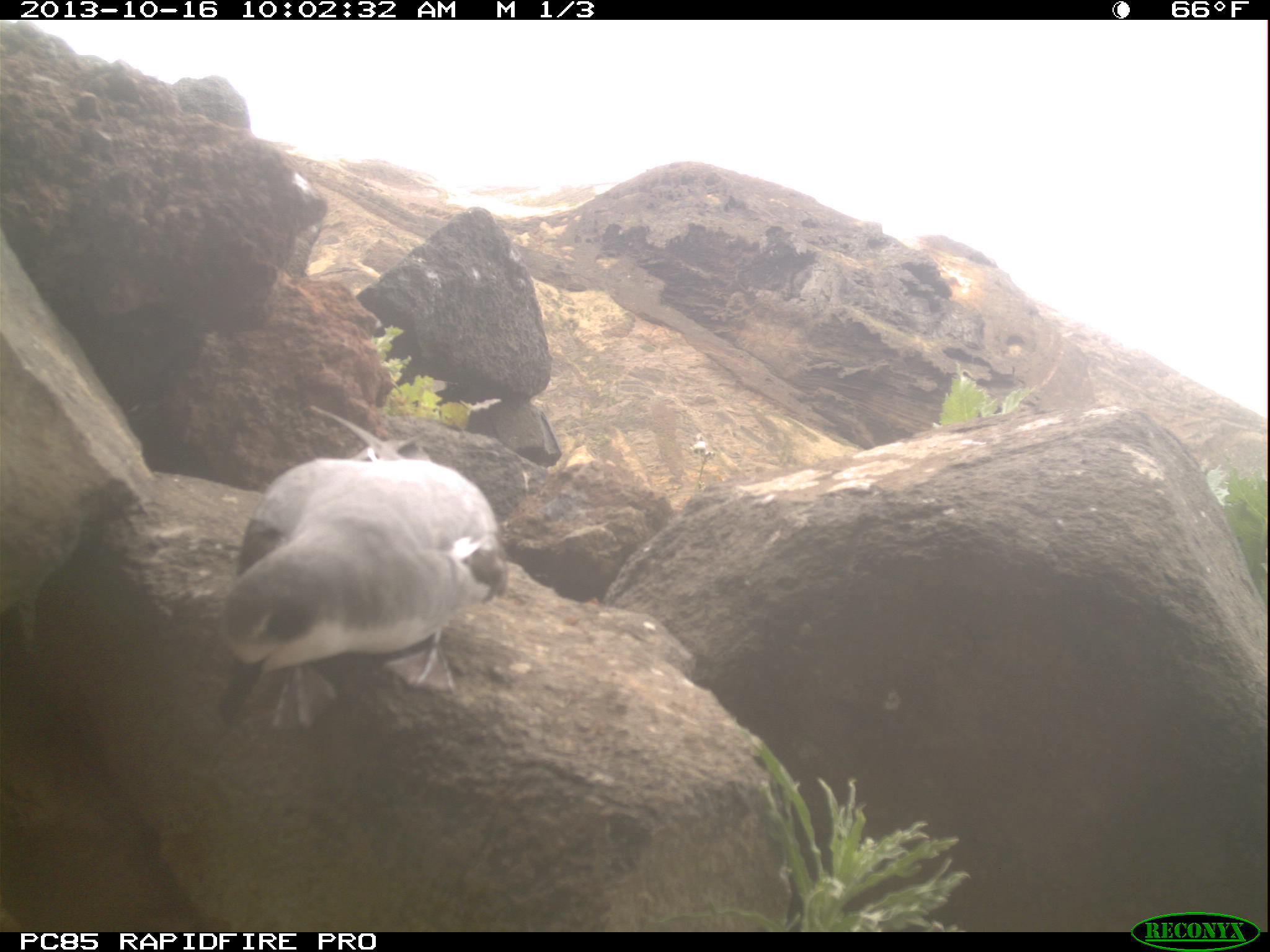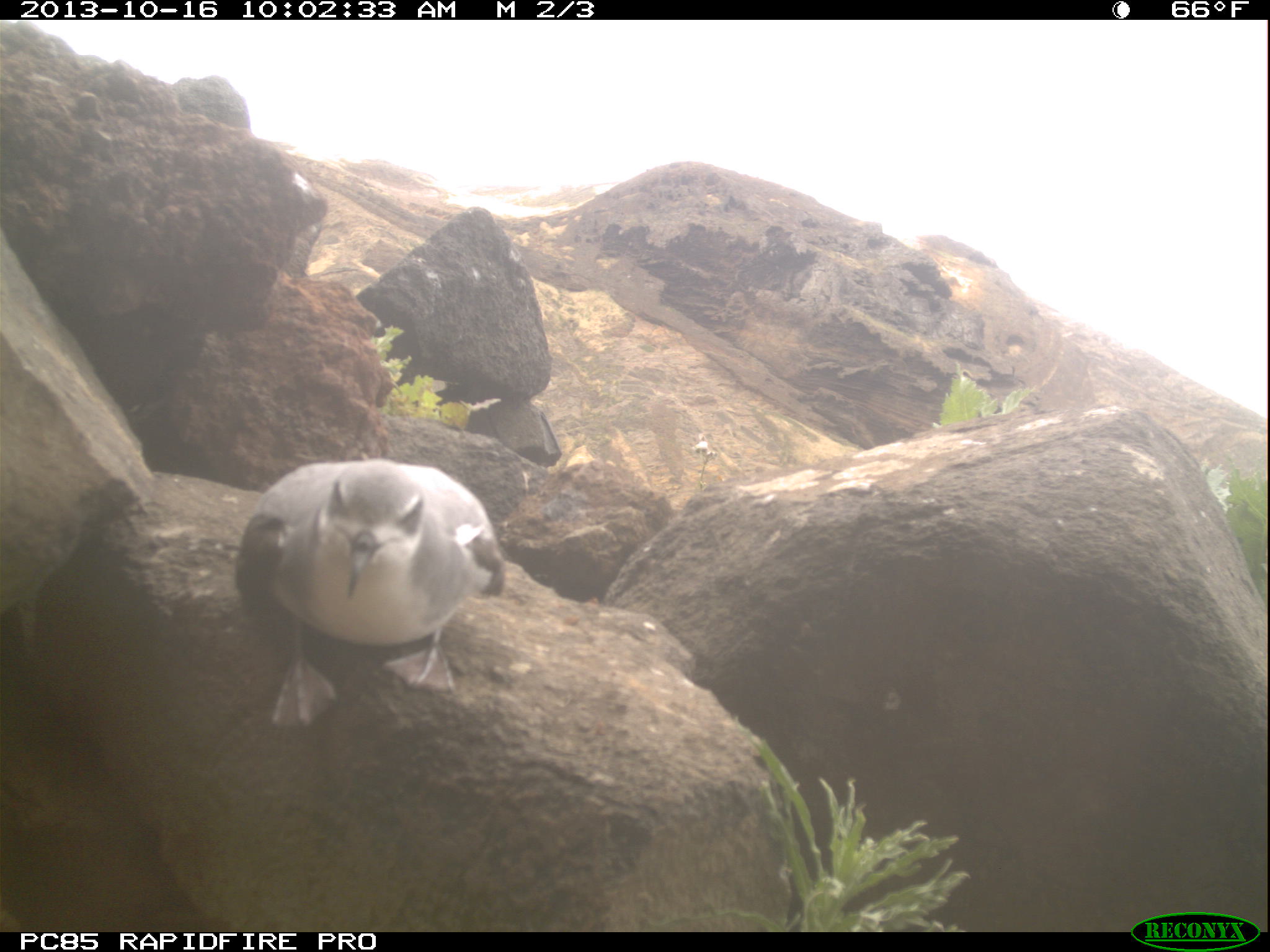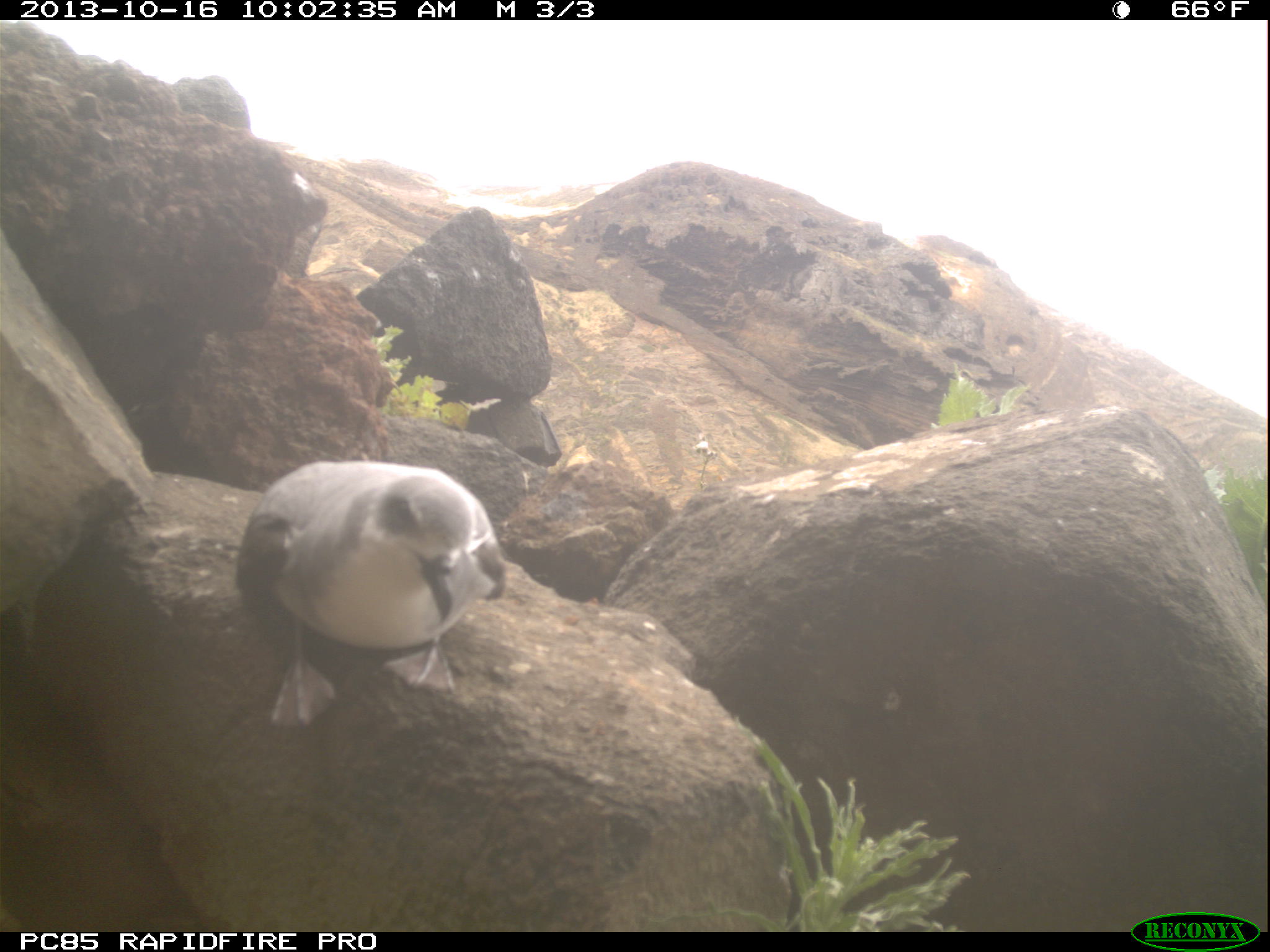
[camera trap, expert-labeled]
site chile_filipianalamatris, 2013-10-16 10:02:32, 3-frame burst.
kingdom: Animalia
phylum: Chordata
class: Aves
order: Procellariiformes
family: Procellariidae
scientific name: Procellariidae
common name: petrel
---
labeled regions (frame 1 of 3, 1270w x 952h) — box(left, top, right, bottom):
petrel: box(208, 442, 506, 734)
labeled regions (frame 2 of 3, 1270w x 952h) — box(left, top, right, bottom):
petrel: box(230, 455, 507, 727)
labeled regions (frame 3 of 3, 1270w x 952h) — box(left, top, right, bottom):
petrel: box(236, 460, 509, 728)